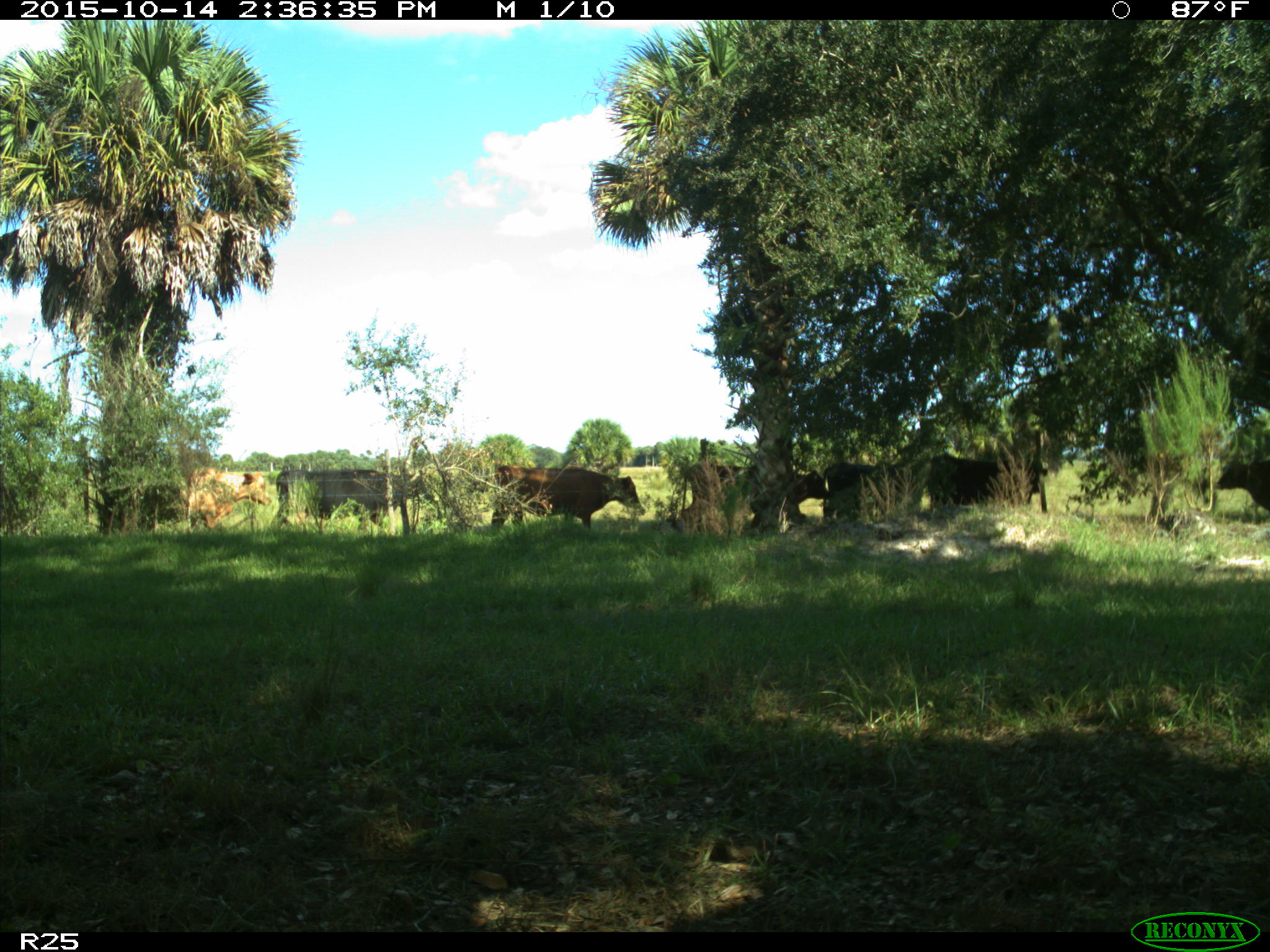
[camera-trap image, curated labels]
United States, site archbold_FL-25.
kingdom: Animalia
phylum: Chordata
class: Mammalia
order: Artiodactyla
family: Bovidae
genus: Bos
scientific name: Bos taurus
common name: domestic cow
Bos taurus (domestic cow).